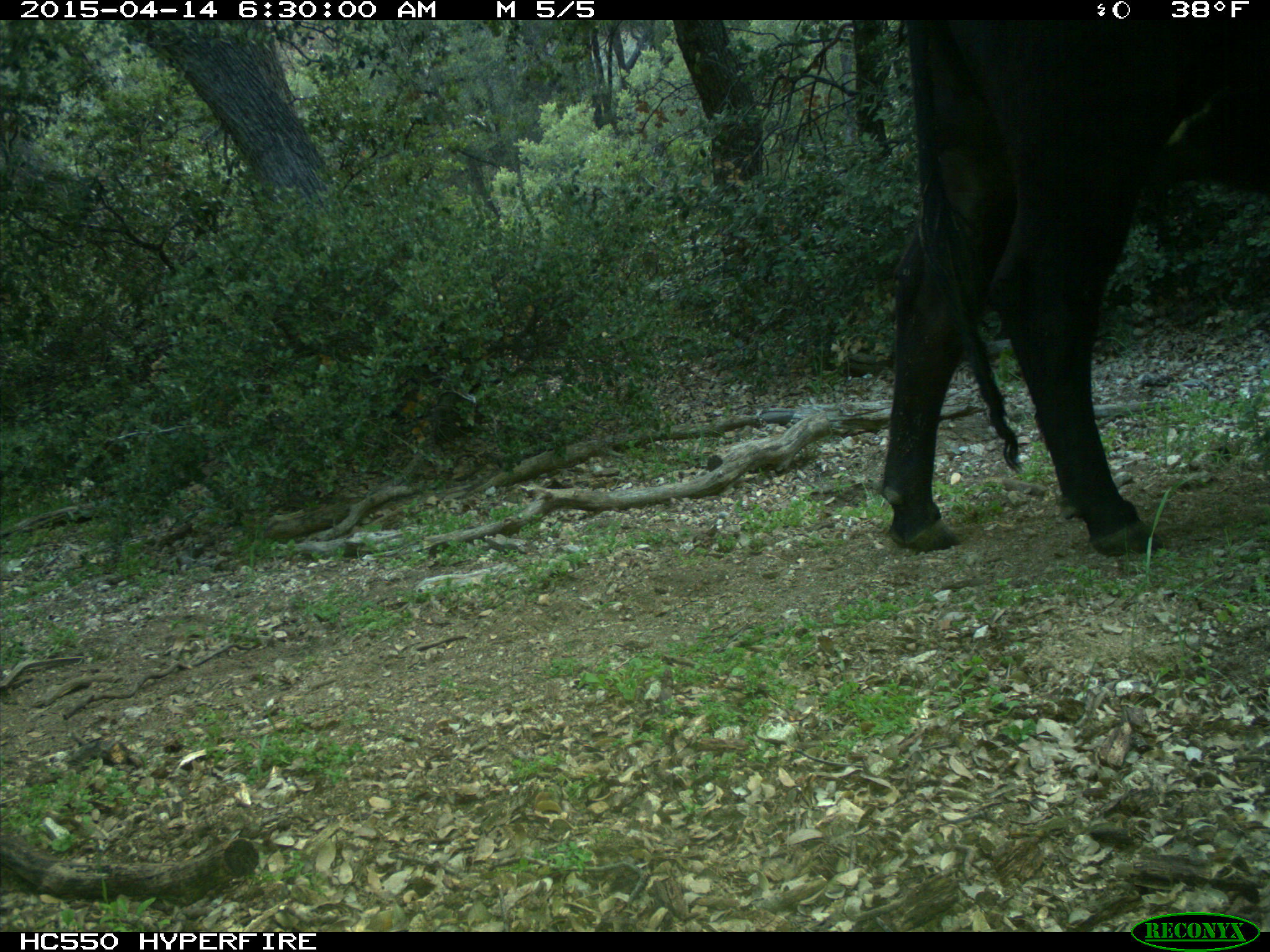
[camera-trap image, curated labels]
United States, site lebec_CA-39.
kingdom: Animalia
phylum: Chordata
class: Mammalia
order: Artiodactyla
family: Bovidae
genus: Bos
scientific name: Bos taurus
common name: domestic cow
Bos taurus (domestic cow).